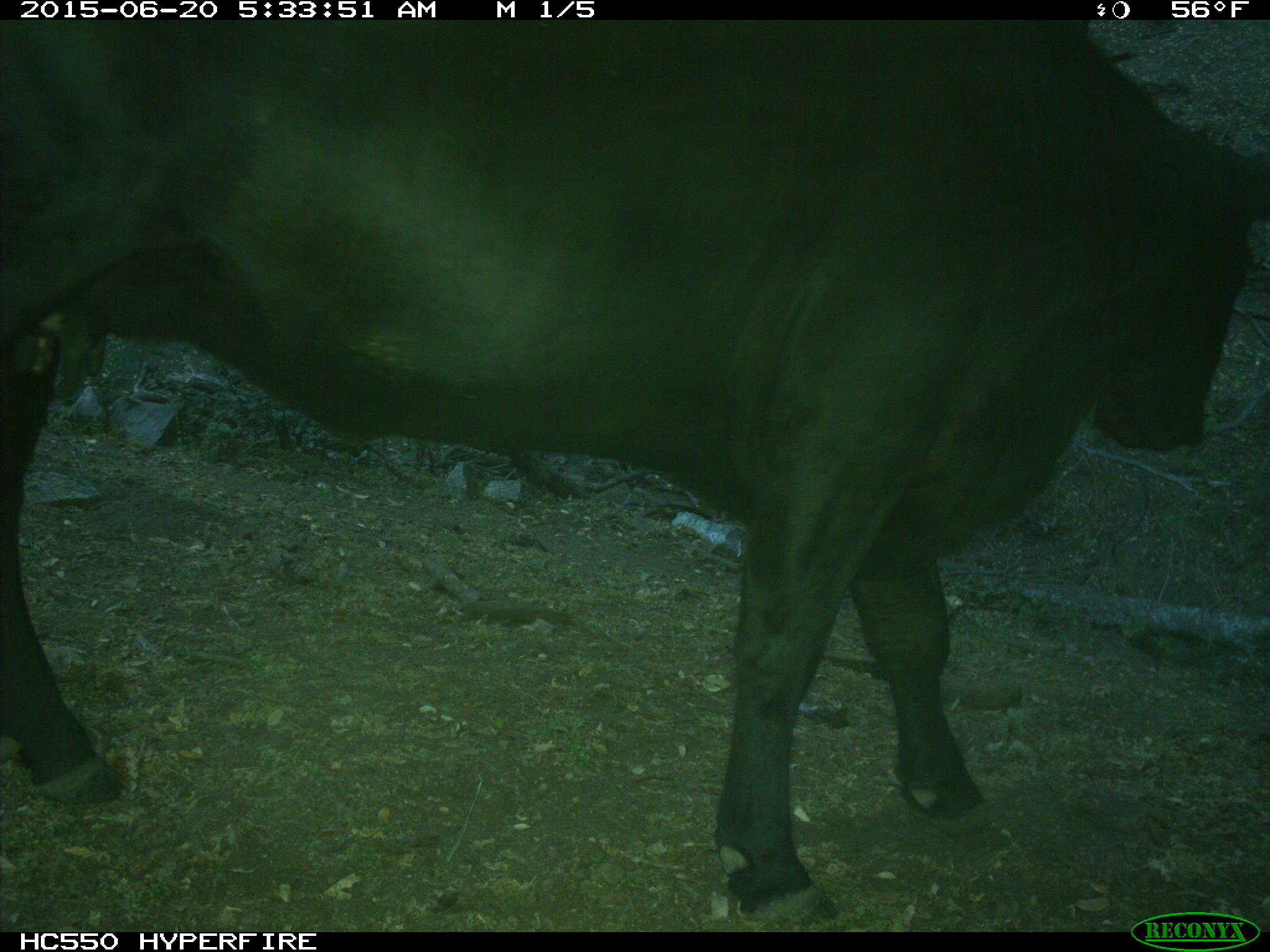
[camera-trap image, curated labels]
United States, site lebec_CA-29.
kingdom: Animalia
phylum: Chordata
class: Mammalia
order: Artiodactyla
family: Bovidae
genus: Bos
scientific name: Bos taurus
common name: domestic cow